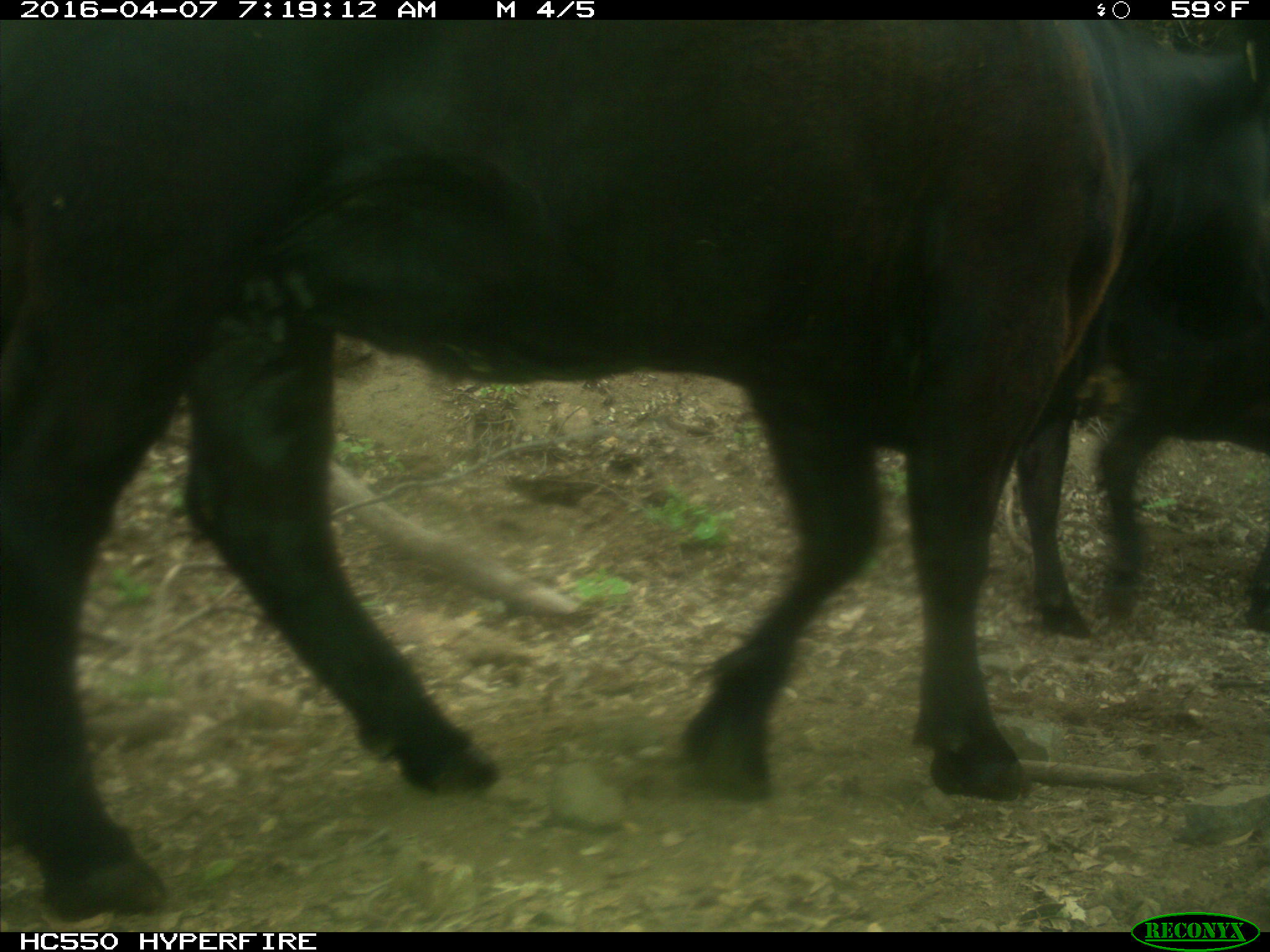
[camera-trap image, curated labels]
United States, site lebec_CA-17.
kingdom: Animalia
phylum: Chordata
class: Mammalia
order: Artiodactyla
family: Bovidae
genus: Bos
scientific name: Bos taurus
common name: domestic cow